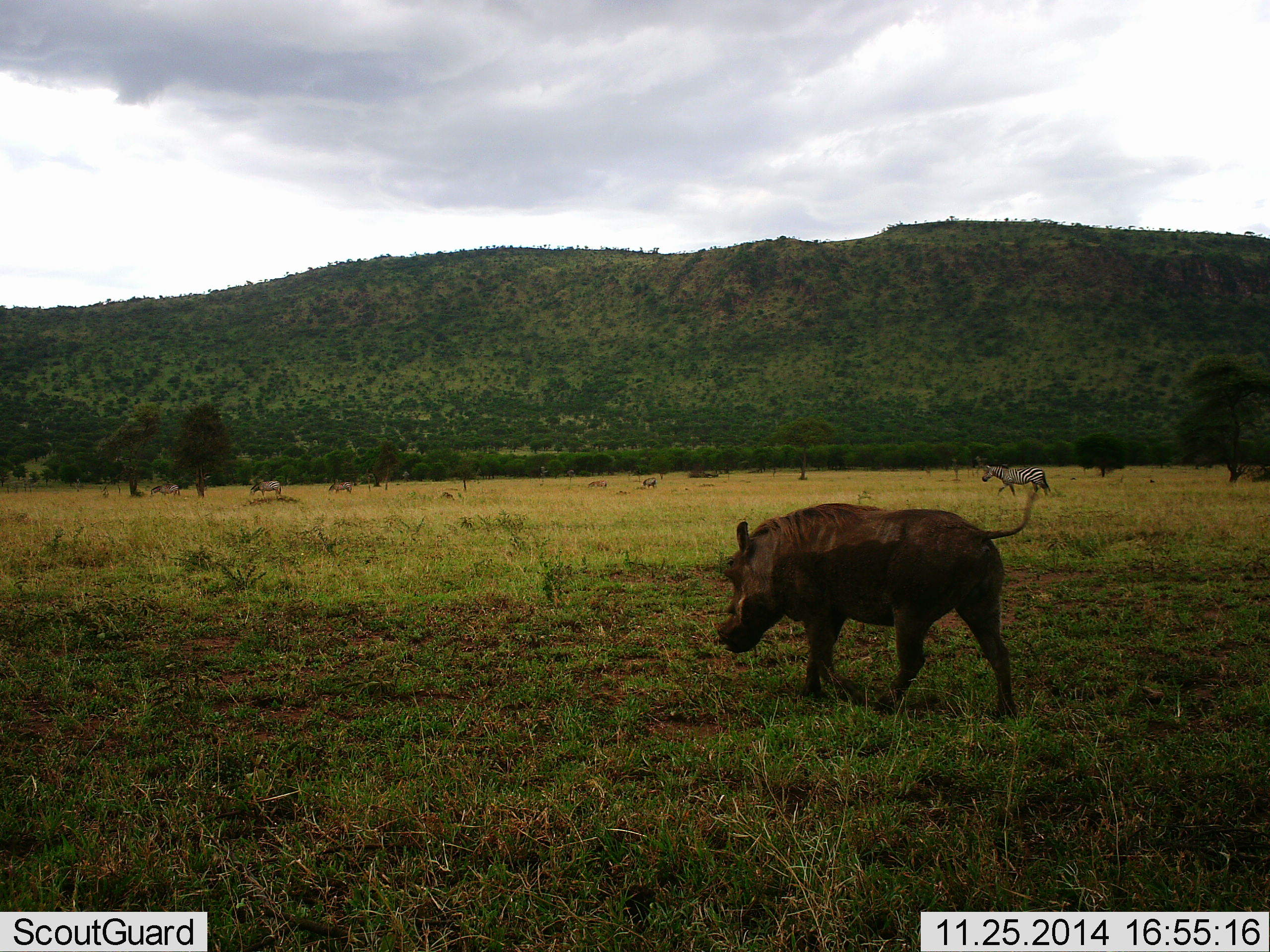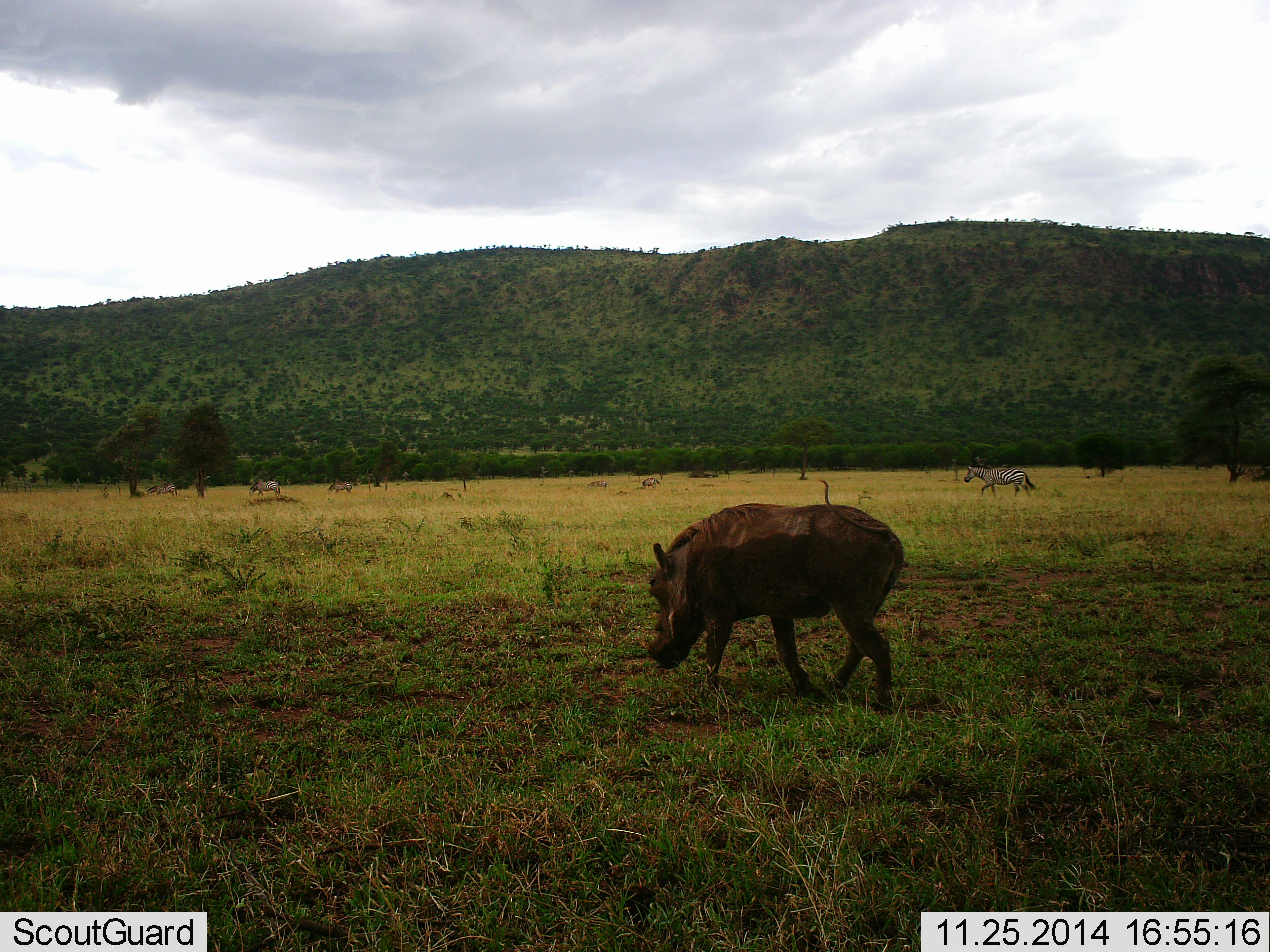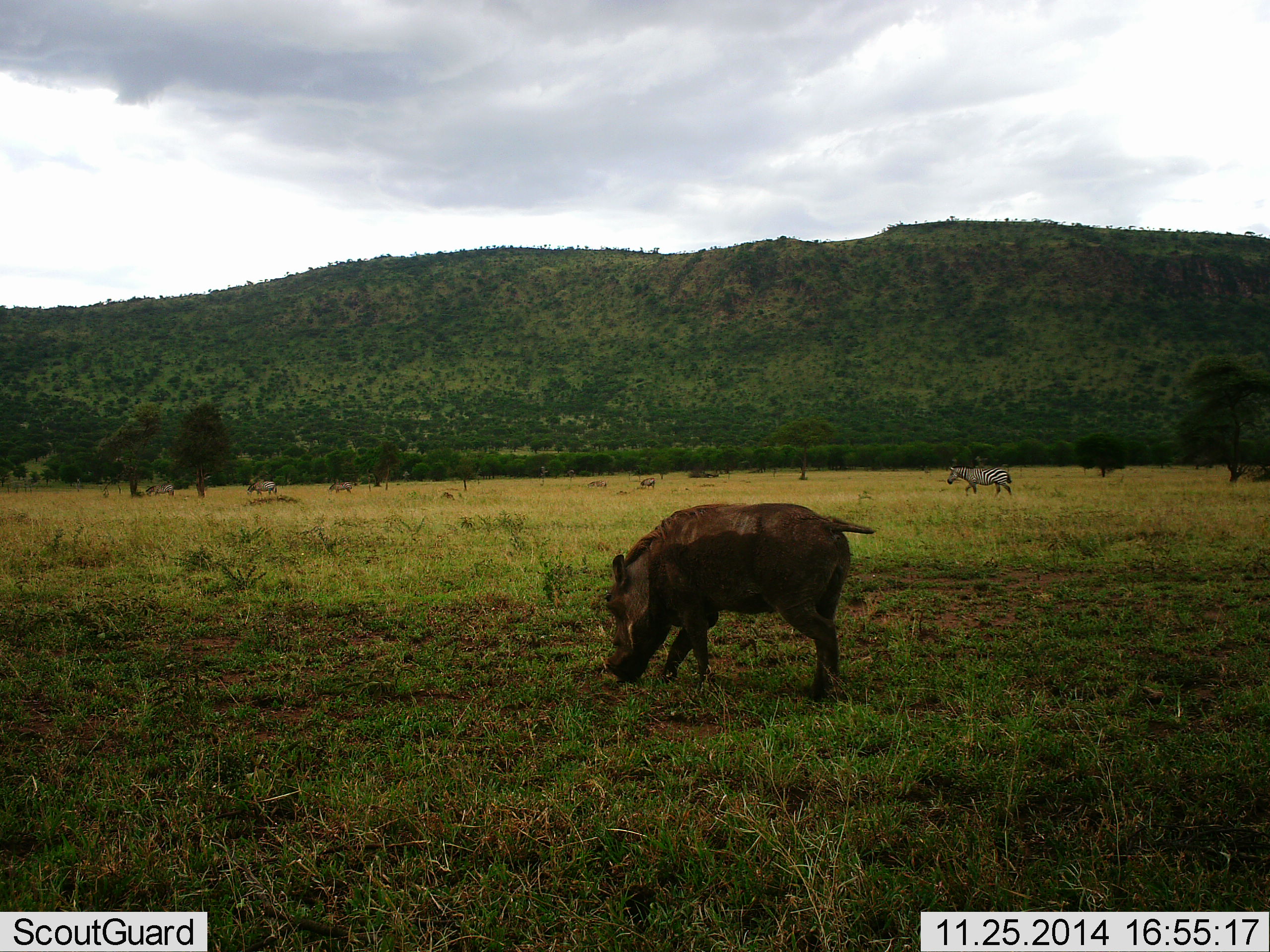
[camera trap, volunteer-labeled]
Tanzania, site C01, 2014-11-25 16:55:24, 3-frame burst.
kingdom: Animalia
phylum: Chordata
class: Mammalia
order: Artiodactyla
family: Suidae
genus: Phacochoerus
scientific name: Phacochoerus africanus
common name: warthog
Warthog (Phacochoerus africanus), count 1. Behavior (volunteer vote fractions): standing 0%, resting 0%, moving 100%, interacting 7%. Young present (vote fraction): 0%. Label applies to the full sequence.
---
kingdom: Animalia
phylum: Chordata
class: Mammalia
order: Perissodactyla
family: Equidae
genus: Equus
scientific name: Equus quagga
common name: plains zebra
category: zebra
Zebra (plains zebra) (Equus quagga), count 4. Behavior (volunteer vote fractions): standing 23%, resting 0%, moving 100%, interacting 0%. Young present (vote fraction): 0%. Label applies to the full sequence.